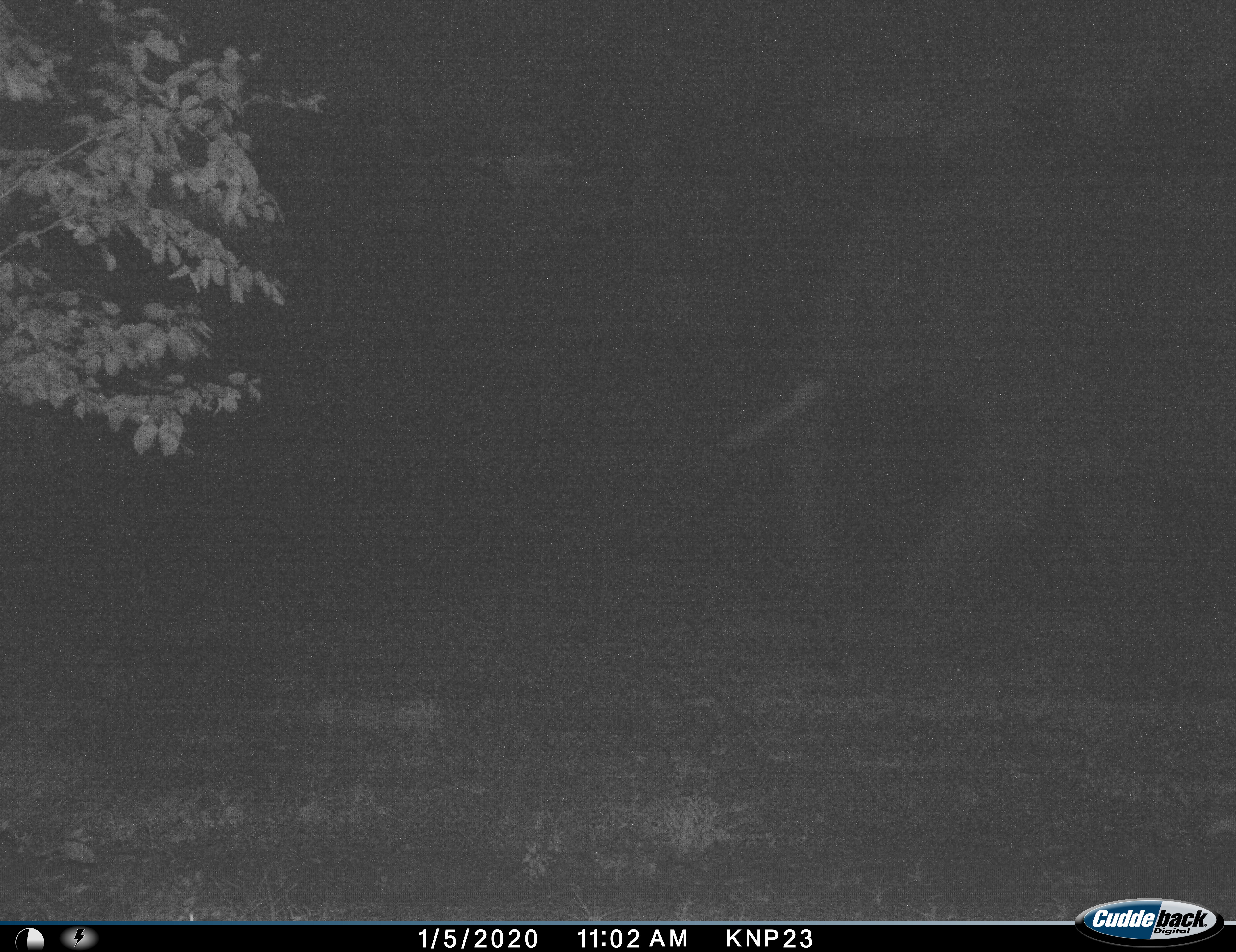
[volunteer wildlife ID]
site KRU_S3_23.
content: unidentified animal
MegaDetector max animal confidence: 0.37